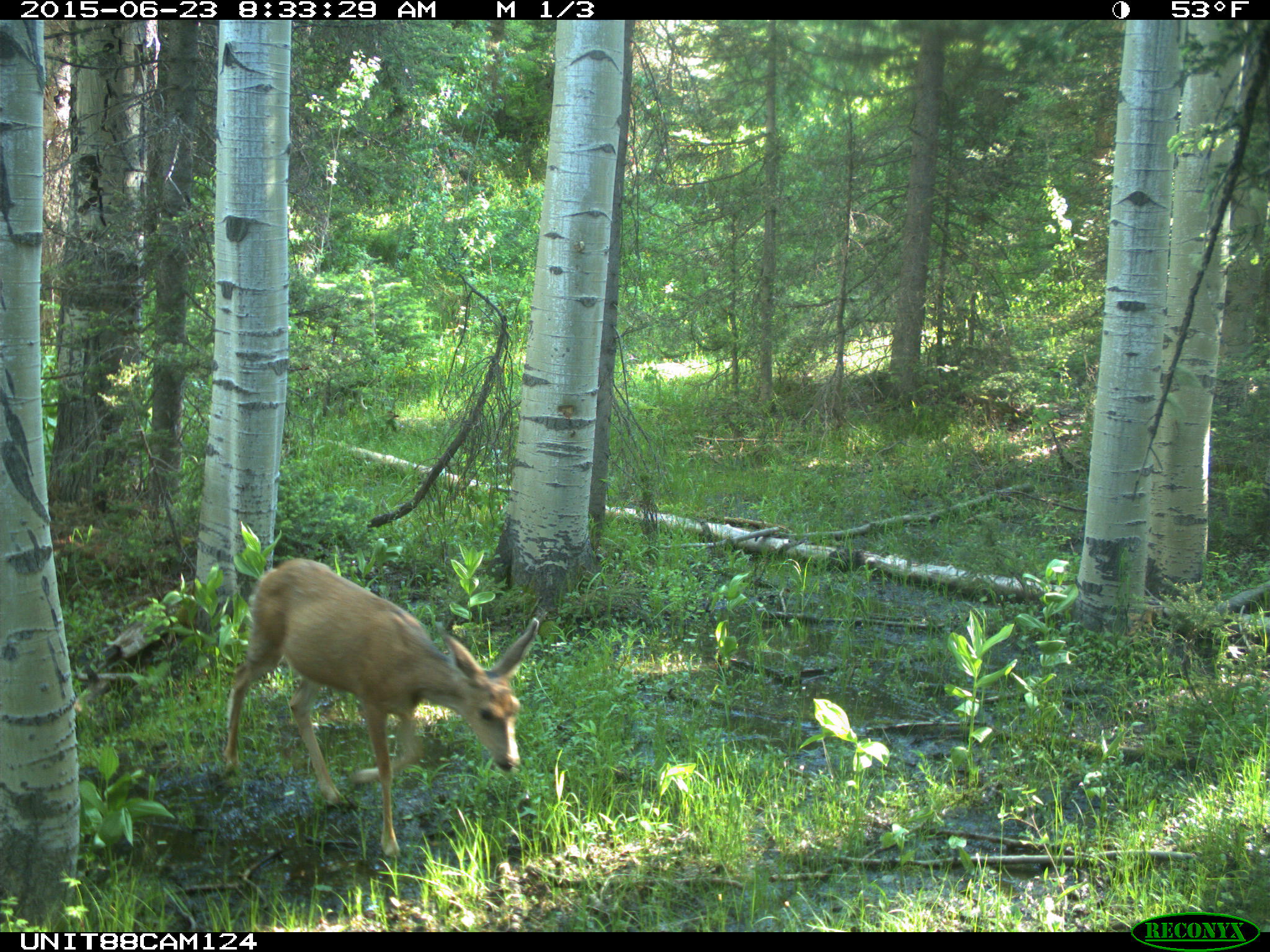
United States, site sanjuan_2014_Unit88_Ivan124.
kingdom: Animalia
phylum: Chordata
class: Mammalia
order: Artiodactyla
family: Cervidae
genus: Odocoileus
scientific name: Odocoileus hemionus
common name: mule deer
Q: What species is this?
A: Odocoileus hemionus (mule deer).